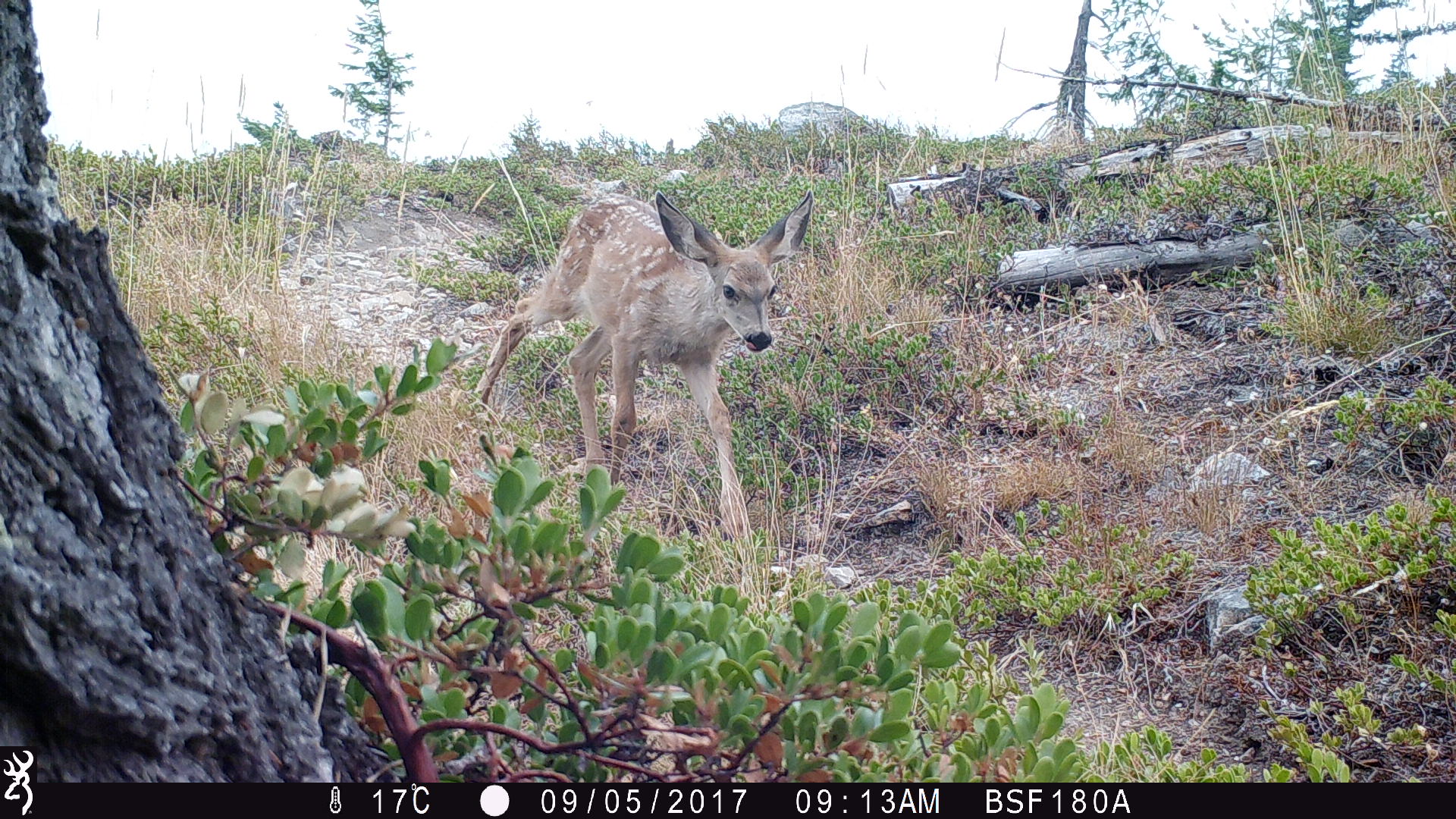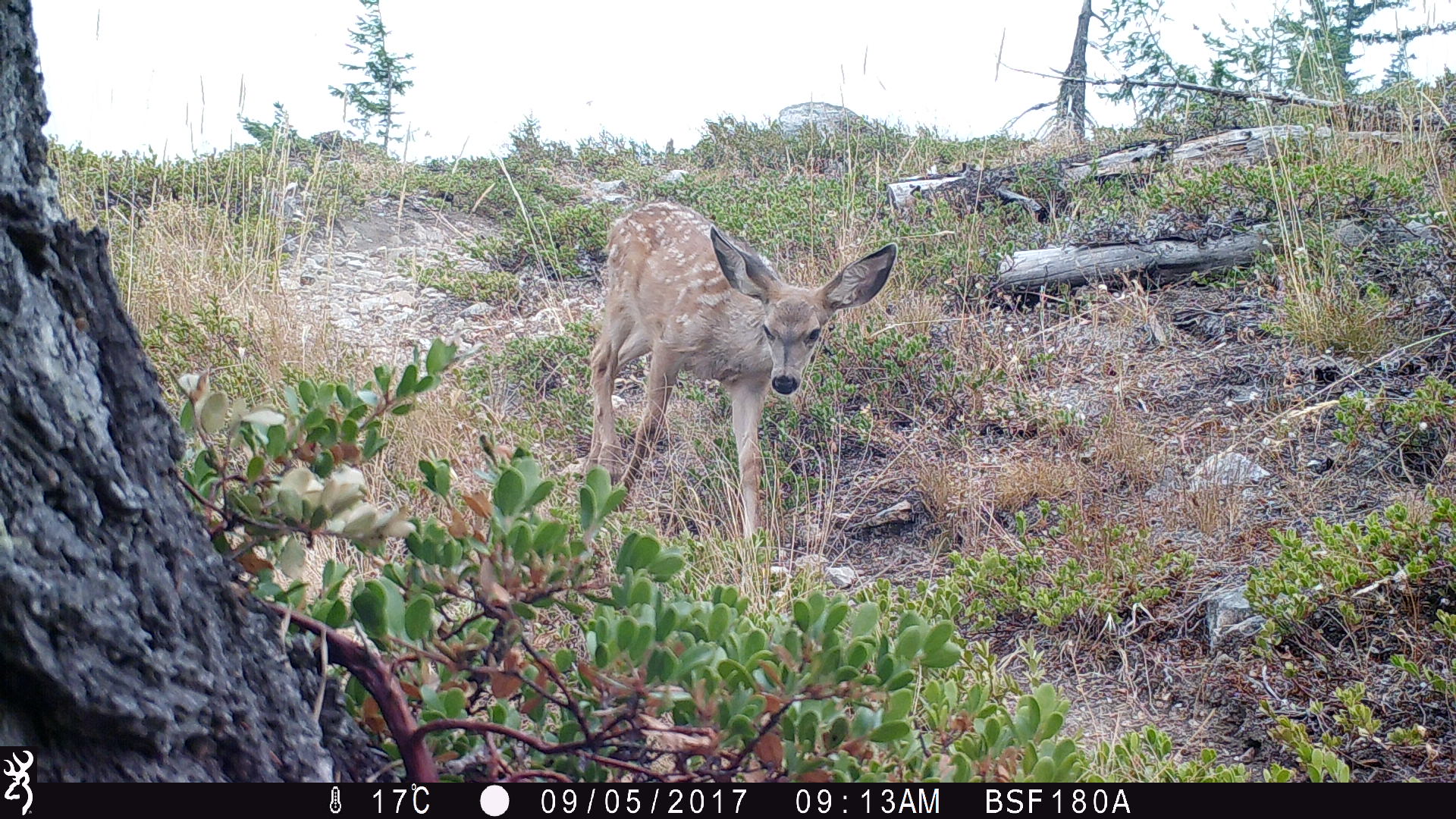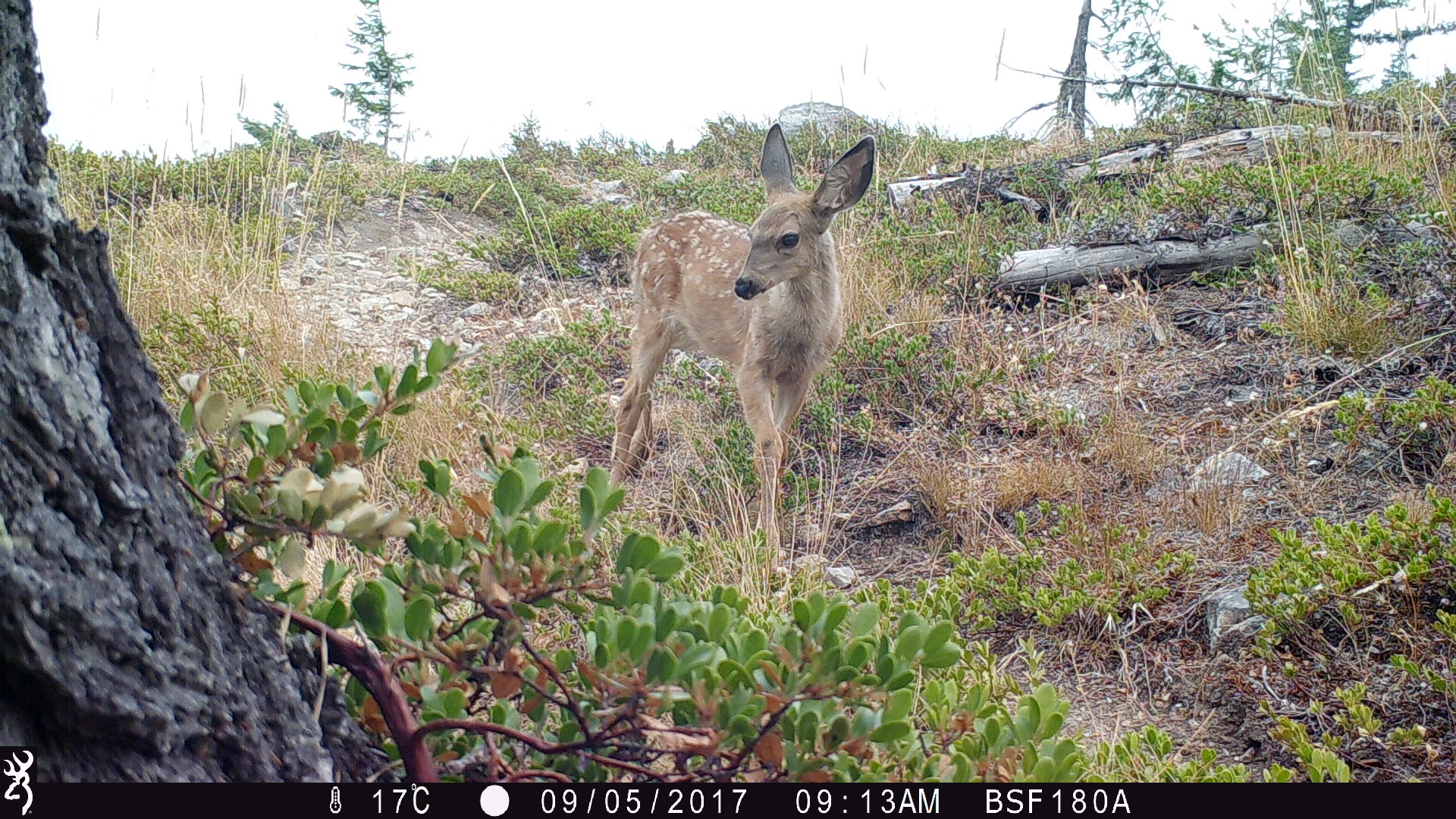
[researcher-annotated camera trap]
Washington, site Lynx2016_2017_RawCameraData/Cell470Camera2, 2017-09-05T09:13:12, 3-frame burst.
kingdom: Animalia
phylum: Chordata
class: Mammalia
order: Artiodactyla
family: Cervidae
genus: Odocoileus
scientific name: Odocoileus hemionus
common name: mule deer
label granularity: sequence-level